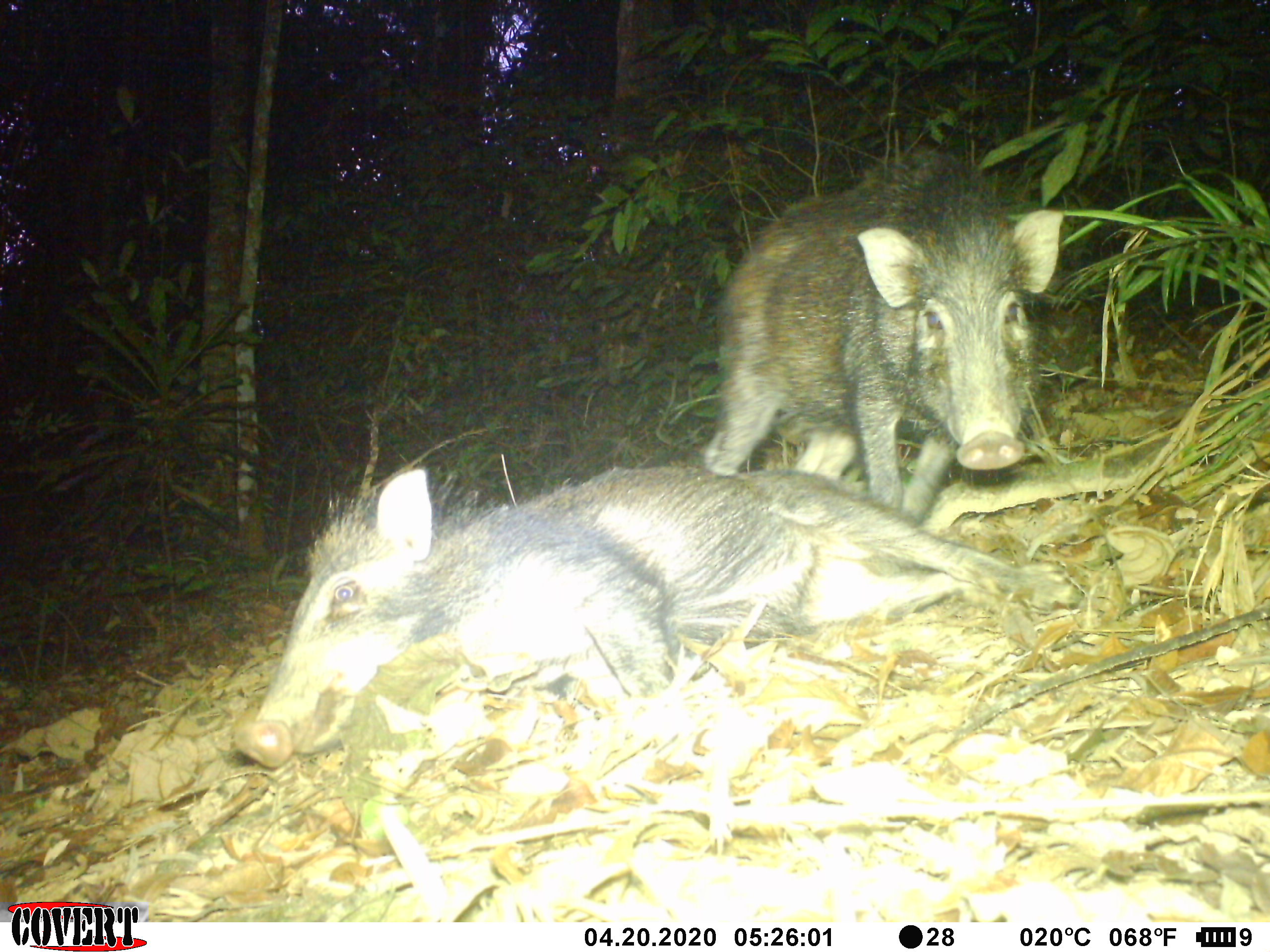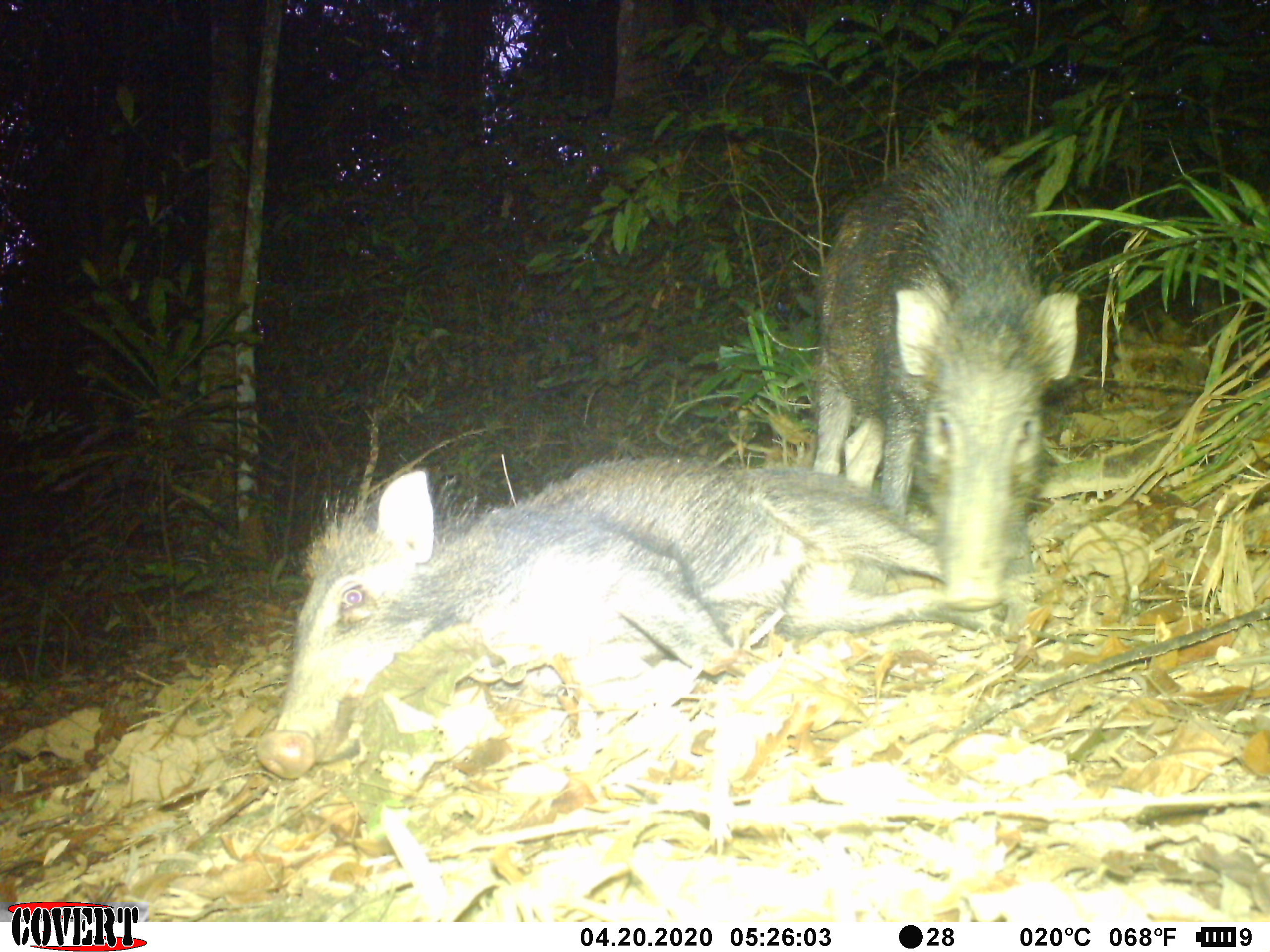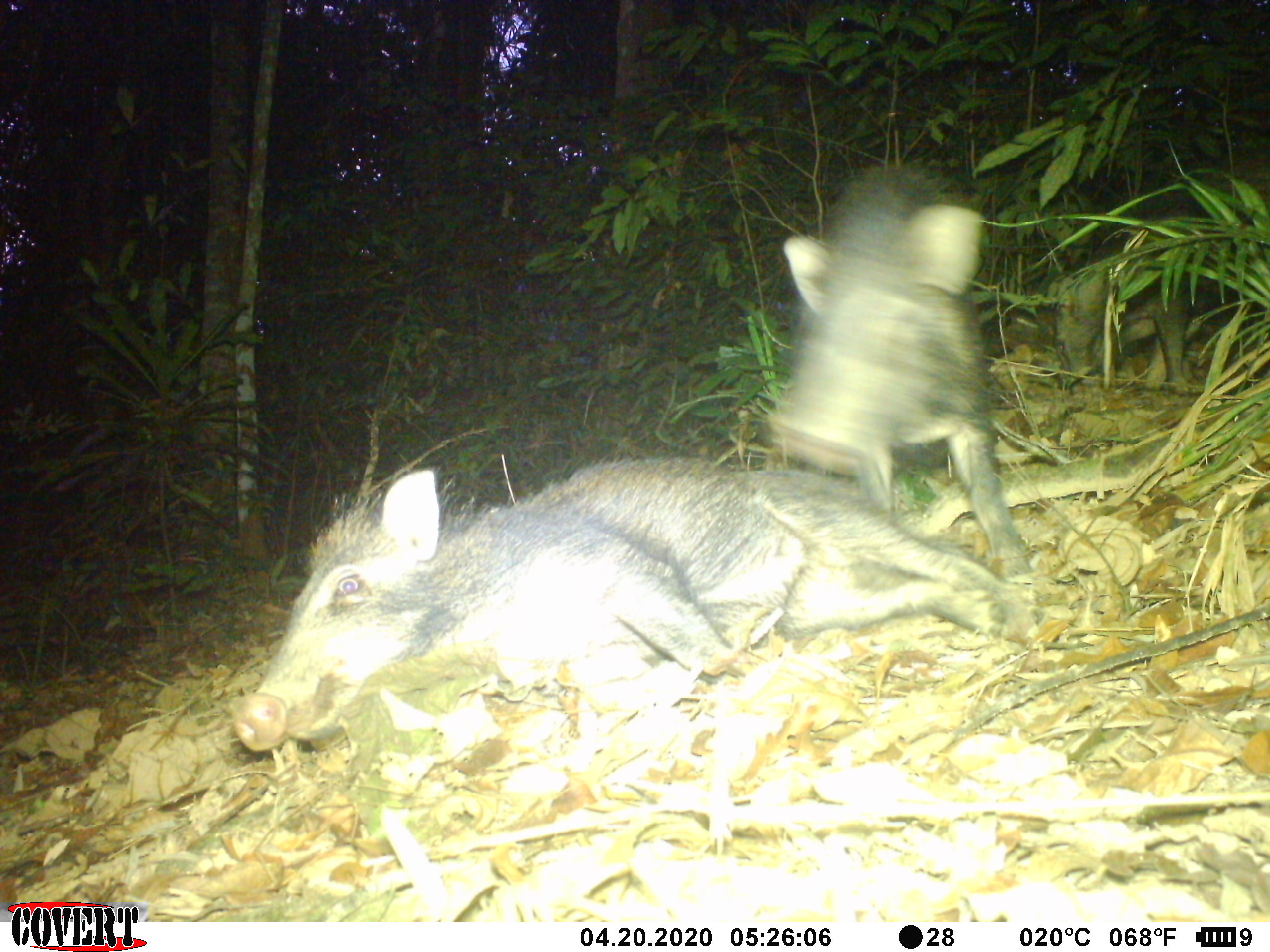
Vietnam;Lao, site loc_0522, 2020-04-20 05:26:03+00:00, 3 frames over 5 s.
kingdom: Animalia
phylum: Chordata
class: Mammalia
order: Artiodactyla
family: Suidae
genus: Sus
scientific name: Sus scrofa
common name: eurasian wild pig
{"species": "eurasian wild pig (Sus scrofa)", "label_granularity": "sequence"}